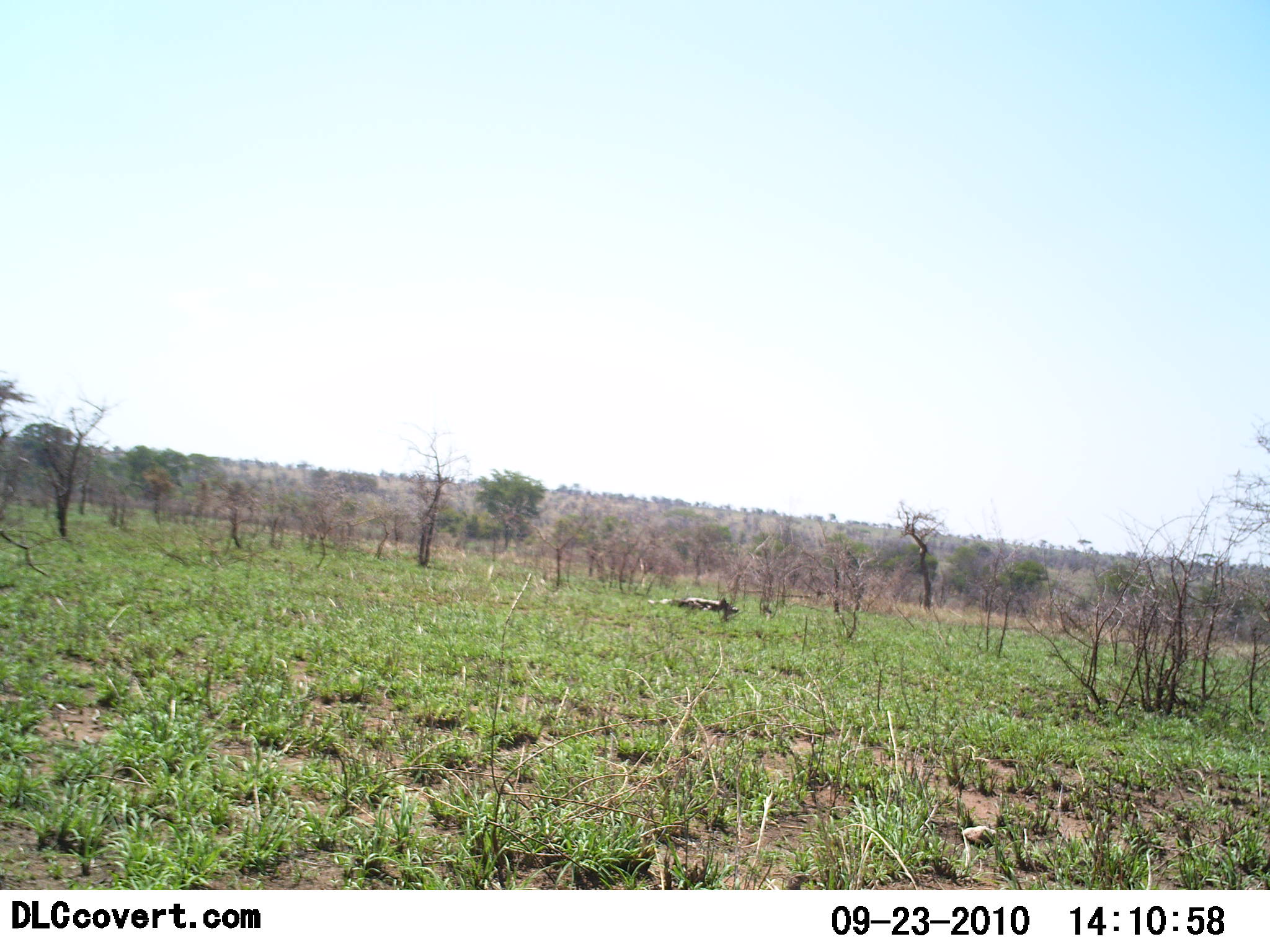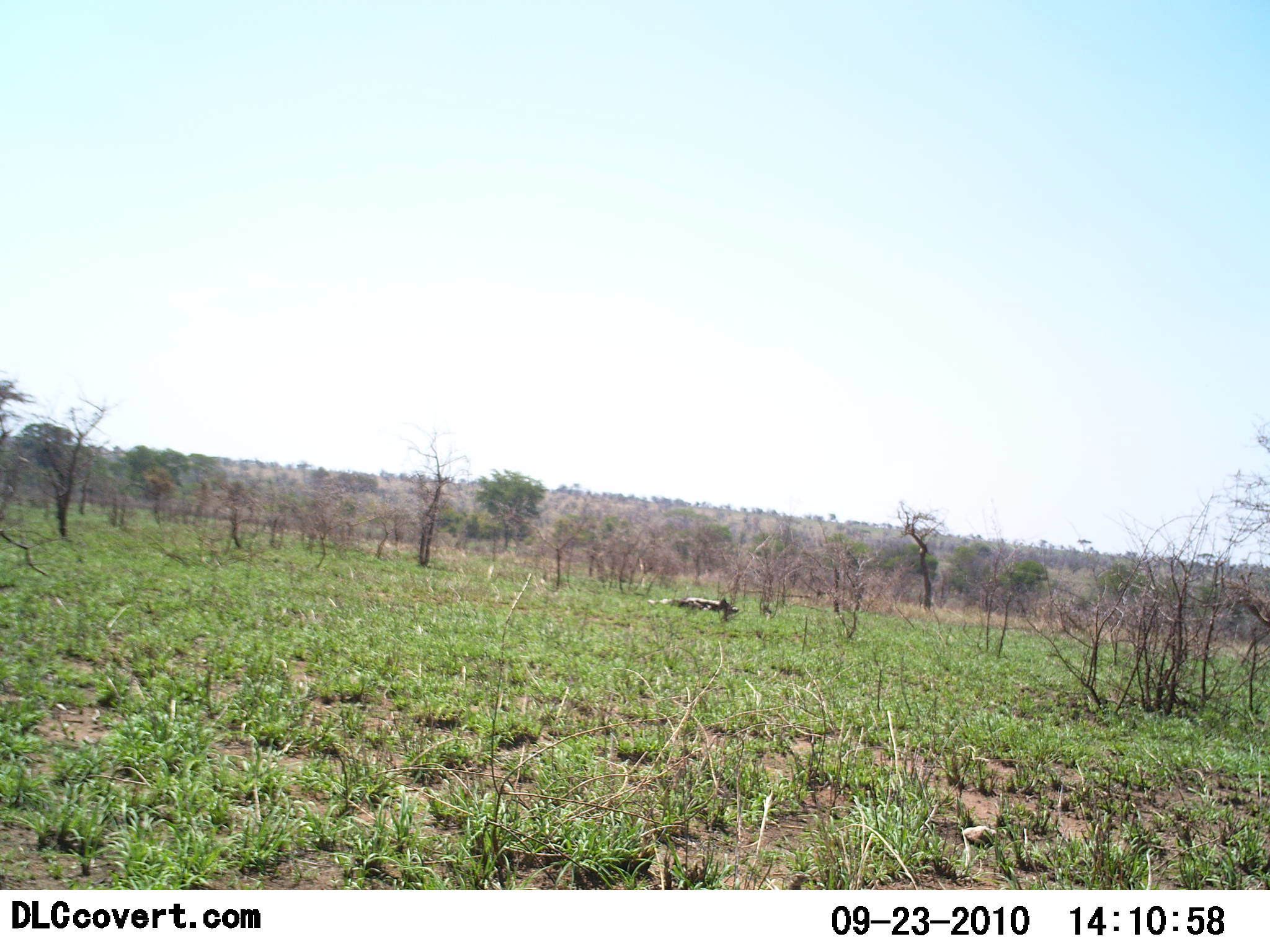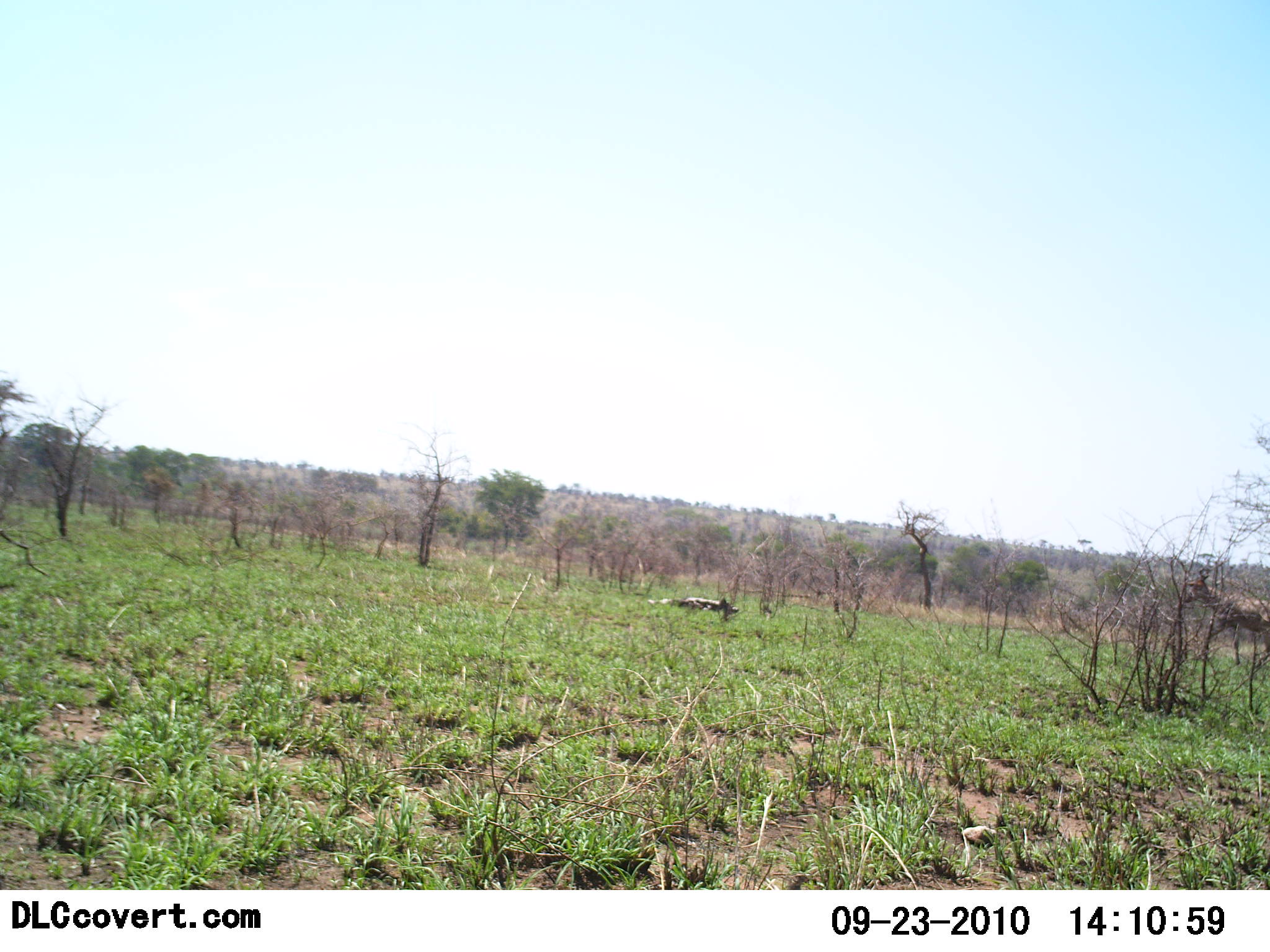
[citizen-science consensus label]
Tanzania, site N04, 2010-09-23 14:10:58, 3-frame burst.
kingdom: Animalia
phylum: Chordata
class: Mammalia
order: Artiodactyla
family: Bovidae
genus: Alcelaphus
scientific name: Alcelaphus buselaphus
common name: hartebeest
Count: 1.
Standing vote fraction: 0%.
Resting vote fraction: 0%.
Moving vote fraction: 100%.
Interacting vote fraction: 0%.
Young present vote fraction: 0%.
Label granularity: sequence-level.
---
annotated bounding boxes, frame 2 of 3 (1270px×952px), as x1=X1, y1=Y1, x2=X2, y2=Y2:
animal: x1=1212, y1=577, x2=1270, y2=665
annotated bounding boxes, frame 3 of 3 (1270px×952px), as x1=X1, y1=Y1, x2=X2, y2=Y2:
animal: x1=1177, y1=568, x2=1270, y2=666